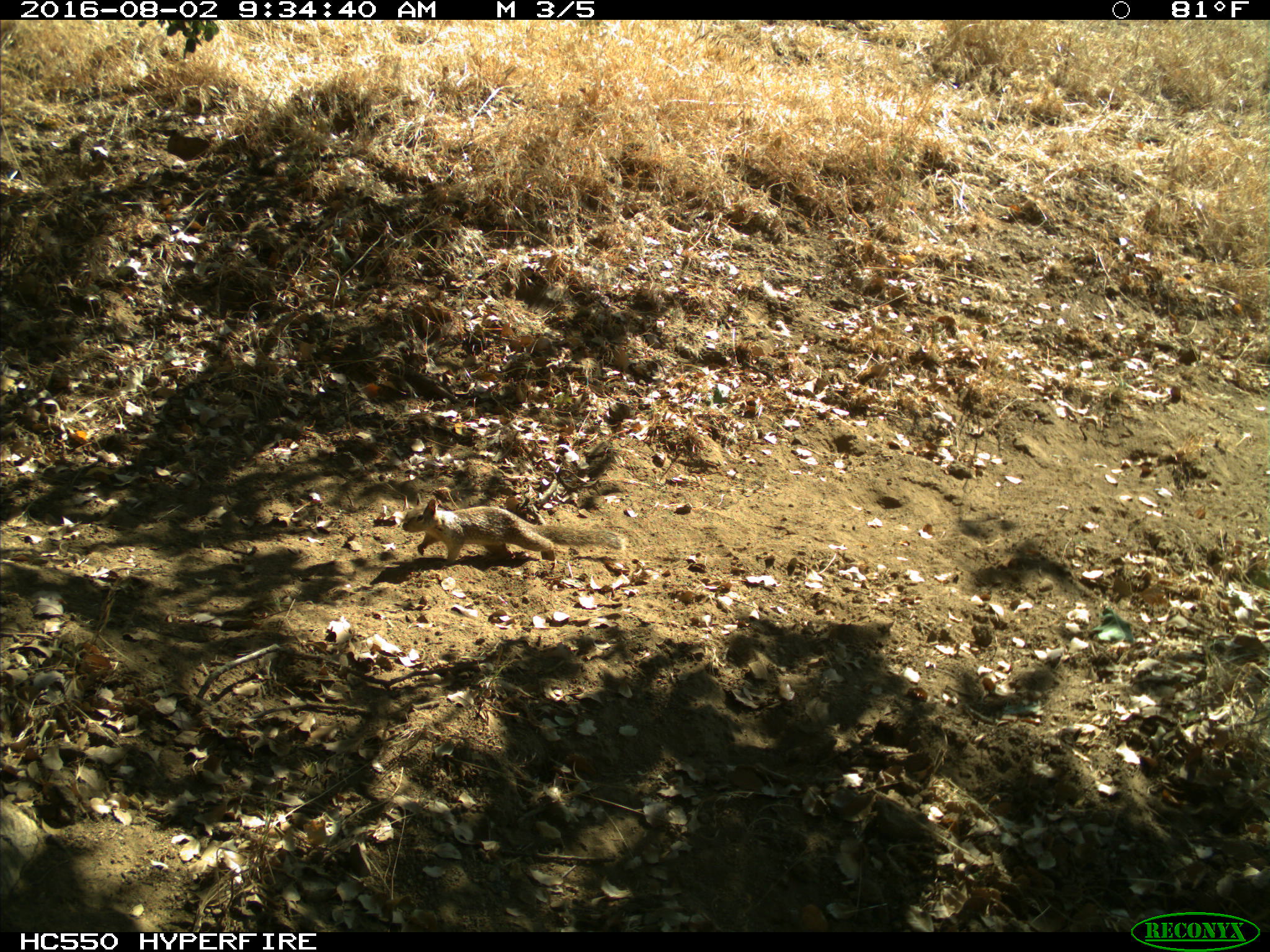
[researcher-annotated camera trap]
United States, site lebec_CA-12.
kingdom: Animalia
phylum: Chordata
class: Mammalia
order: Rodentia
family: Sciuridae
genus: Otospermophilus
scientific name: Otospermophilus beecheyi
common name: california ground squirrel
Otospermophilus beecheyi (california ground squirrel).